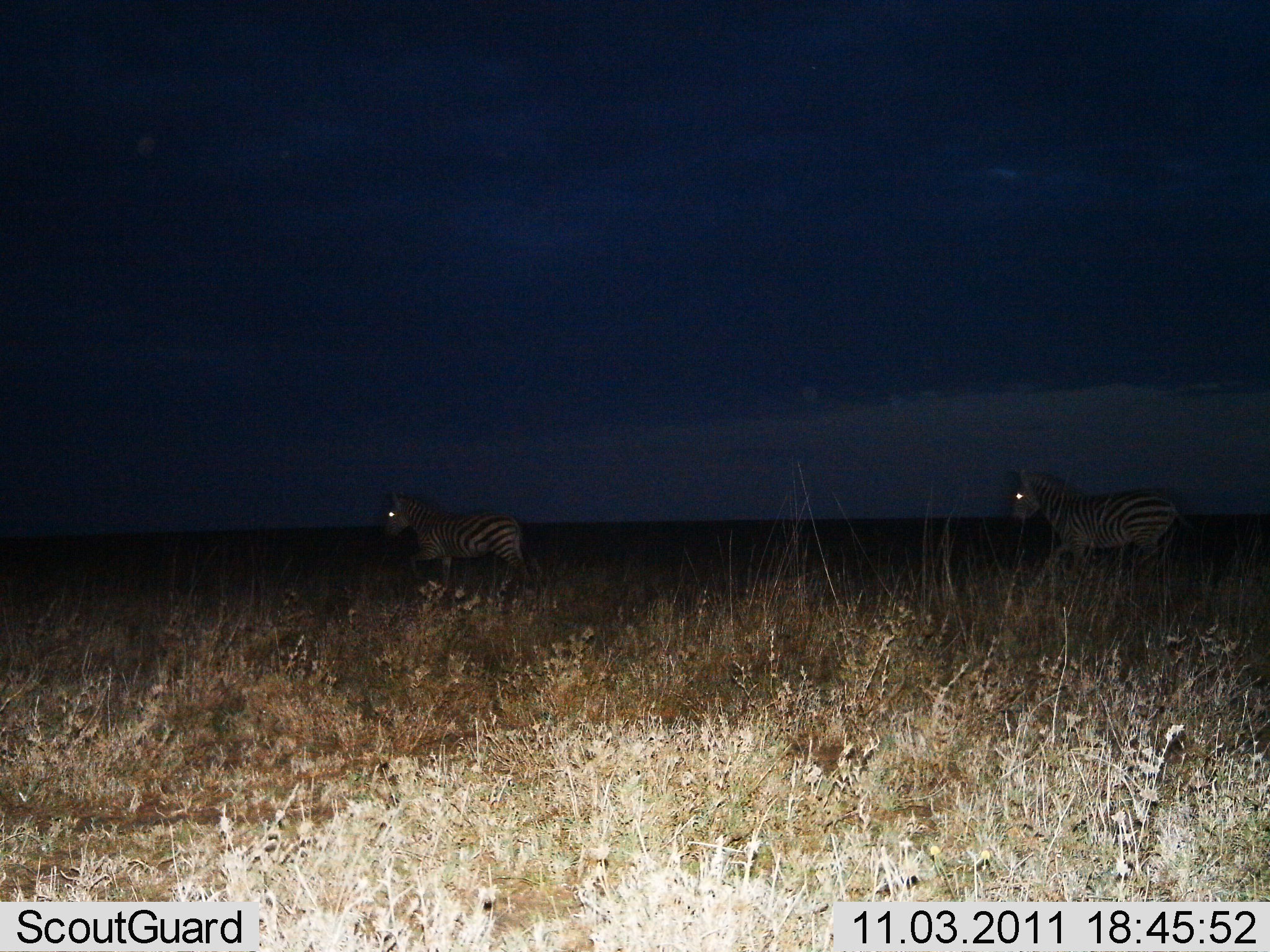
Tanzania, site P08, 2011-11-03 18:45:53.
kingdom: Animalia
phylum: Chordata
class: Mammalia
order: Perissodactyla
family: Equidae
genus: Equus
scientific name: Equus quagga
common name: plains zebra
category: zebra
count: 2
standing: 36%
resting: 0%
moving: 64%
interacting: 0%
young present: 0%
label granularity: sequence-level